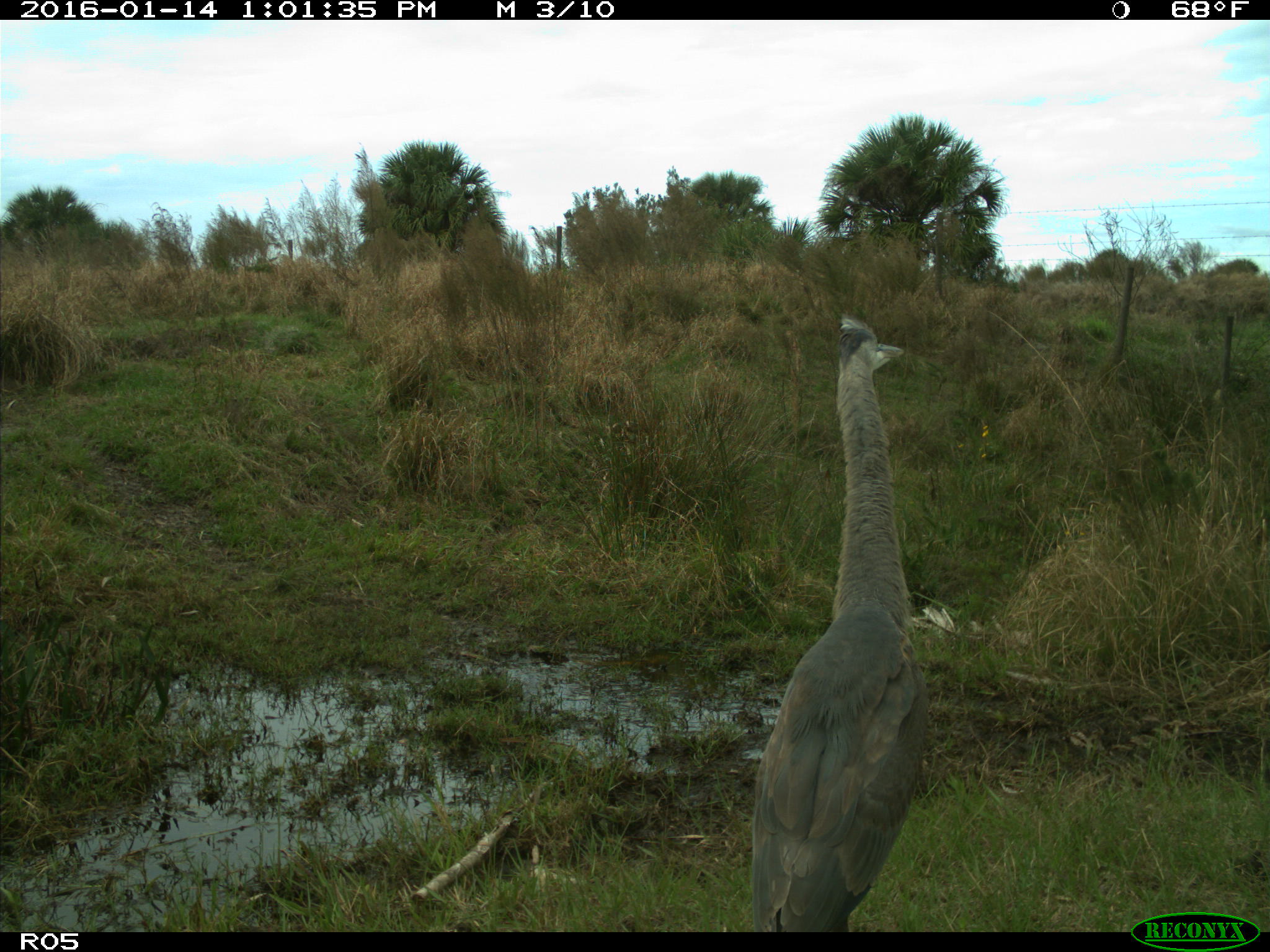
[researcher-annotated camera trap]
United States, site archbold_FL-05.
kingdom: Animalia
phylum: Chordata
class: Aves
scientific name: Aves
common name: birds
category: unidentified bird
Unidentified bird (birds) (Aves).